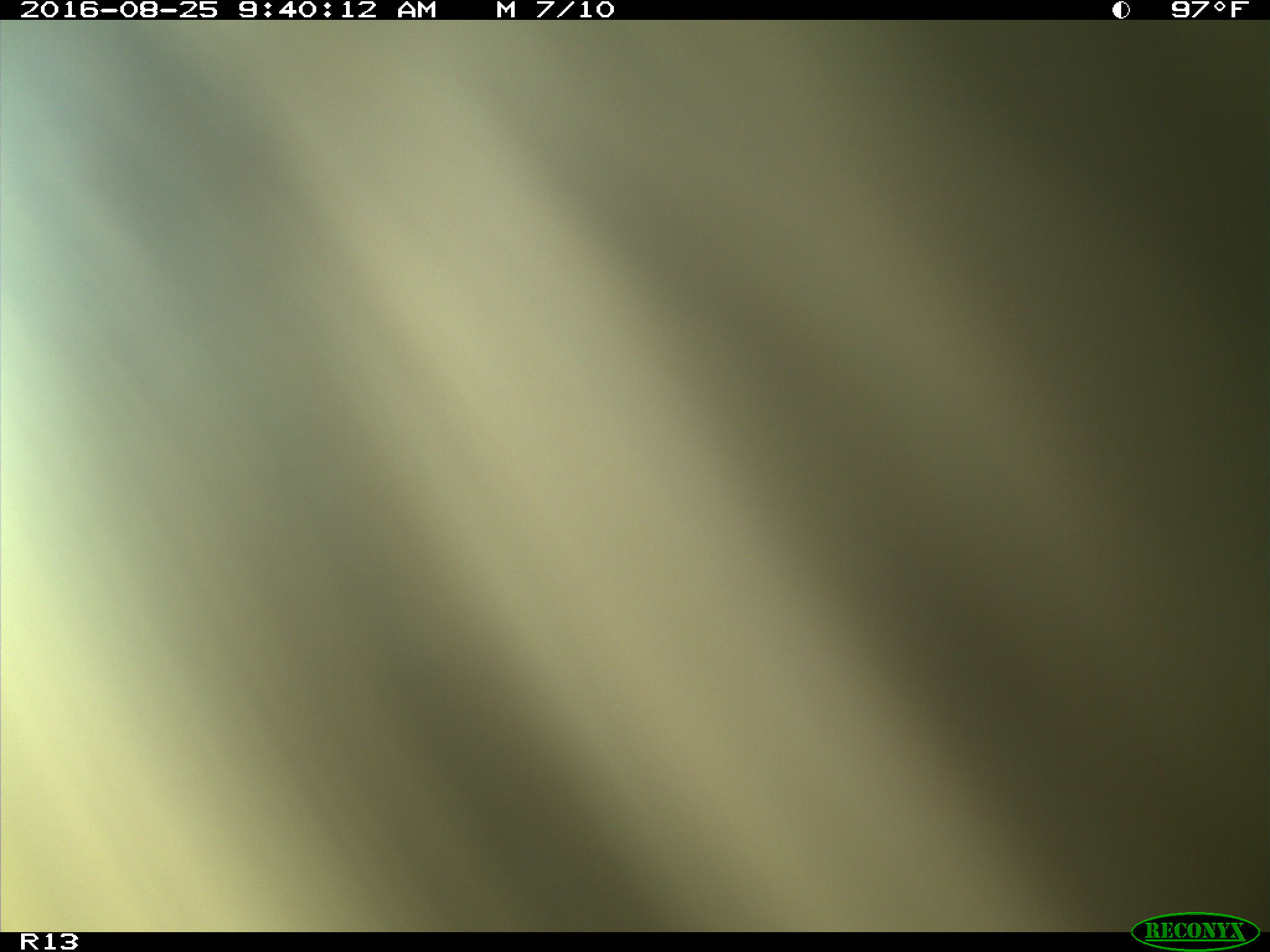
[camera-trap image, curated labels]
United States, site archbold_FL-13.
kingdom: Animalia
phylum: Chordata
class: Mammalia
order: Artiodactyla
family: Bovidae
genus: Bos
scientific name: Bos taurus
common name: domestic cow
Bos taurus (domestic cow).